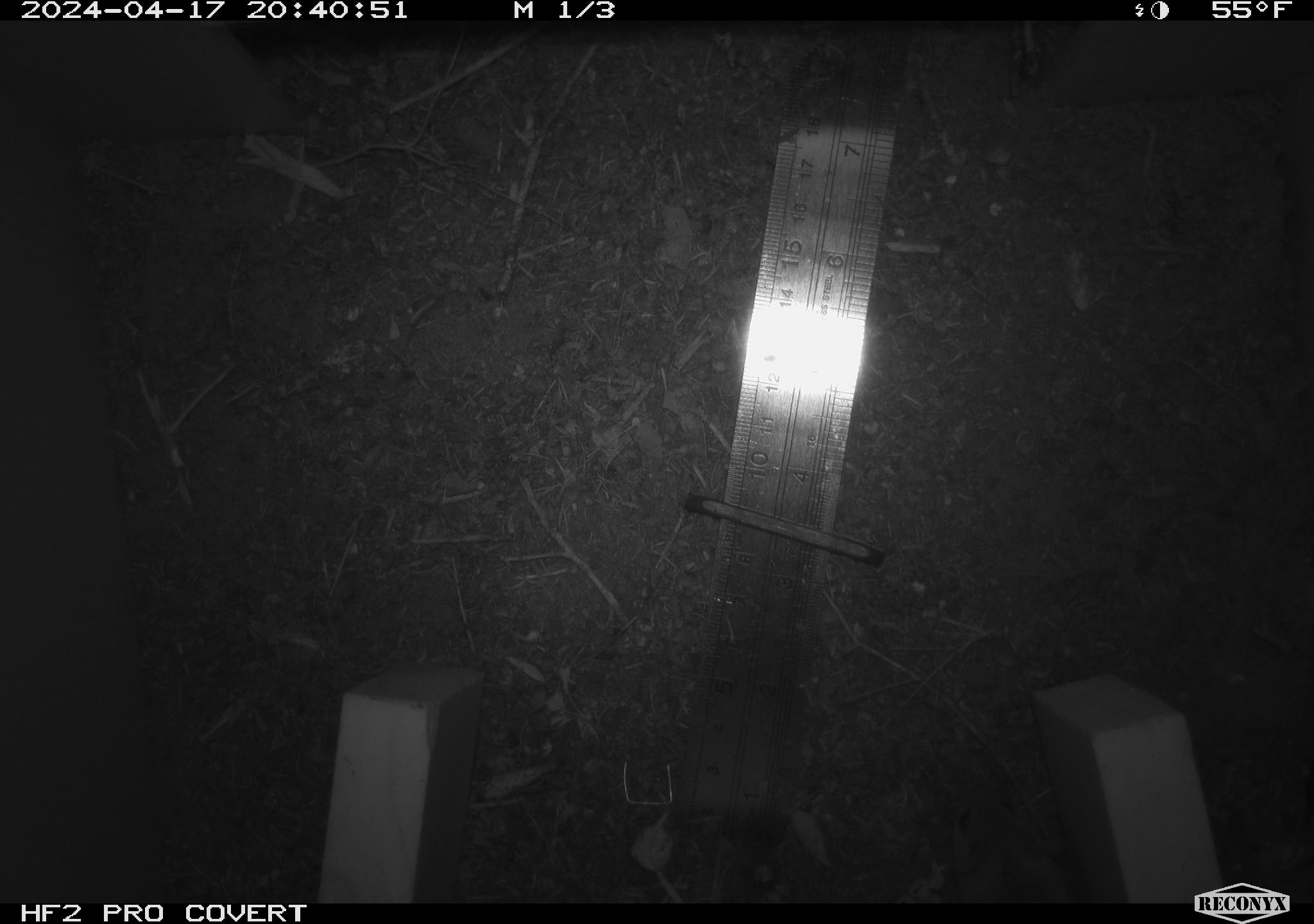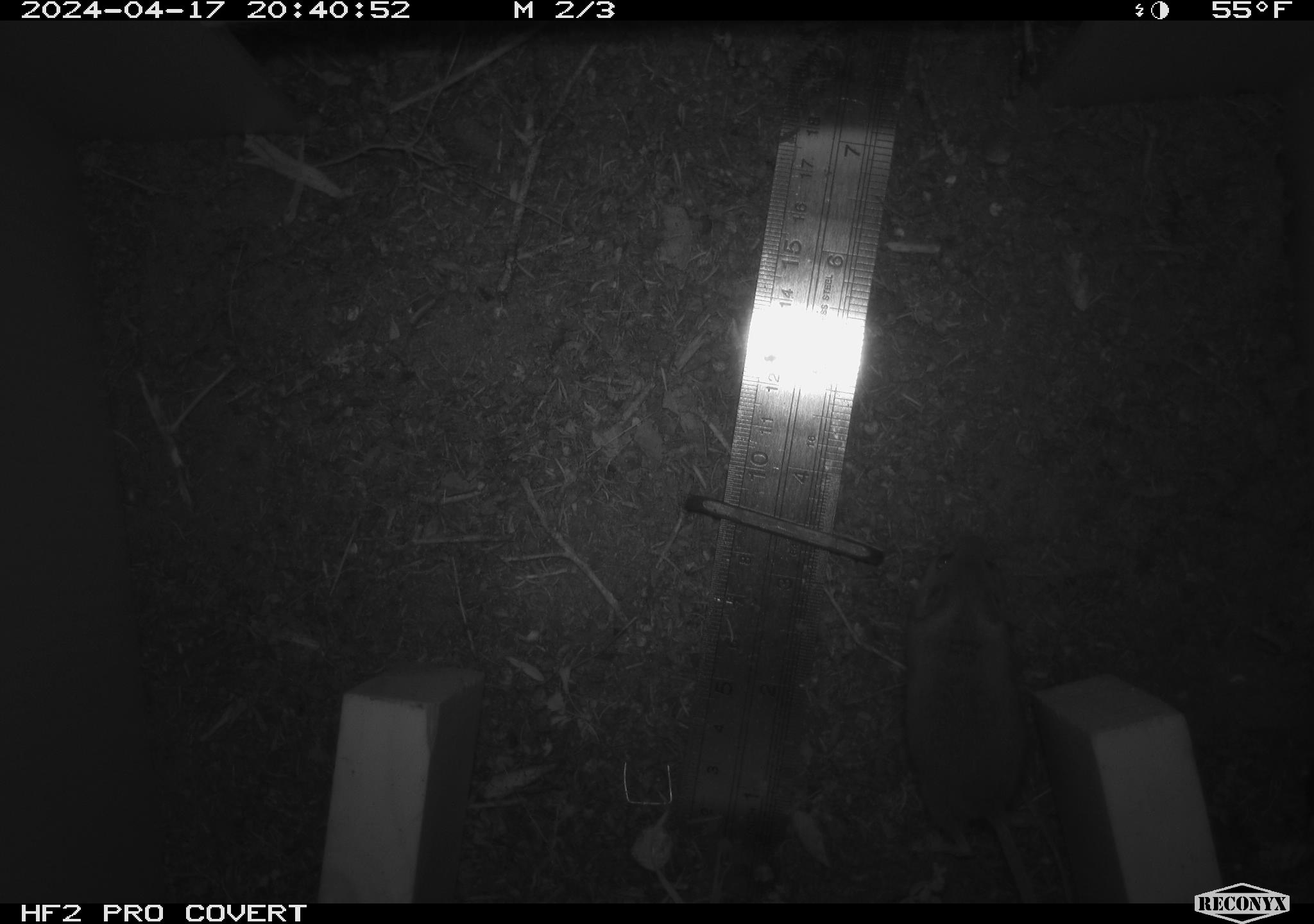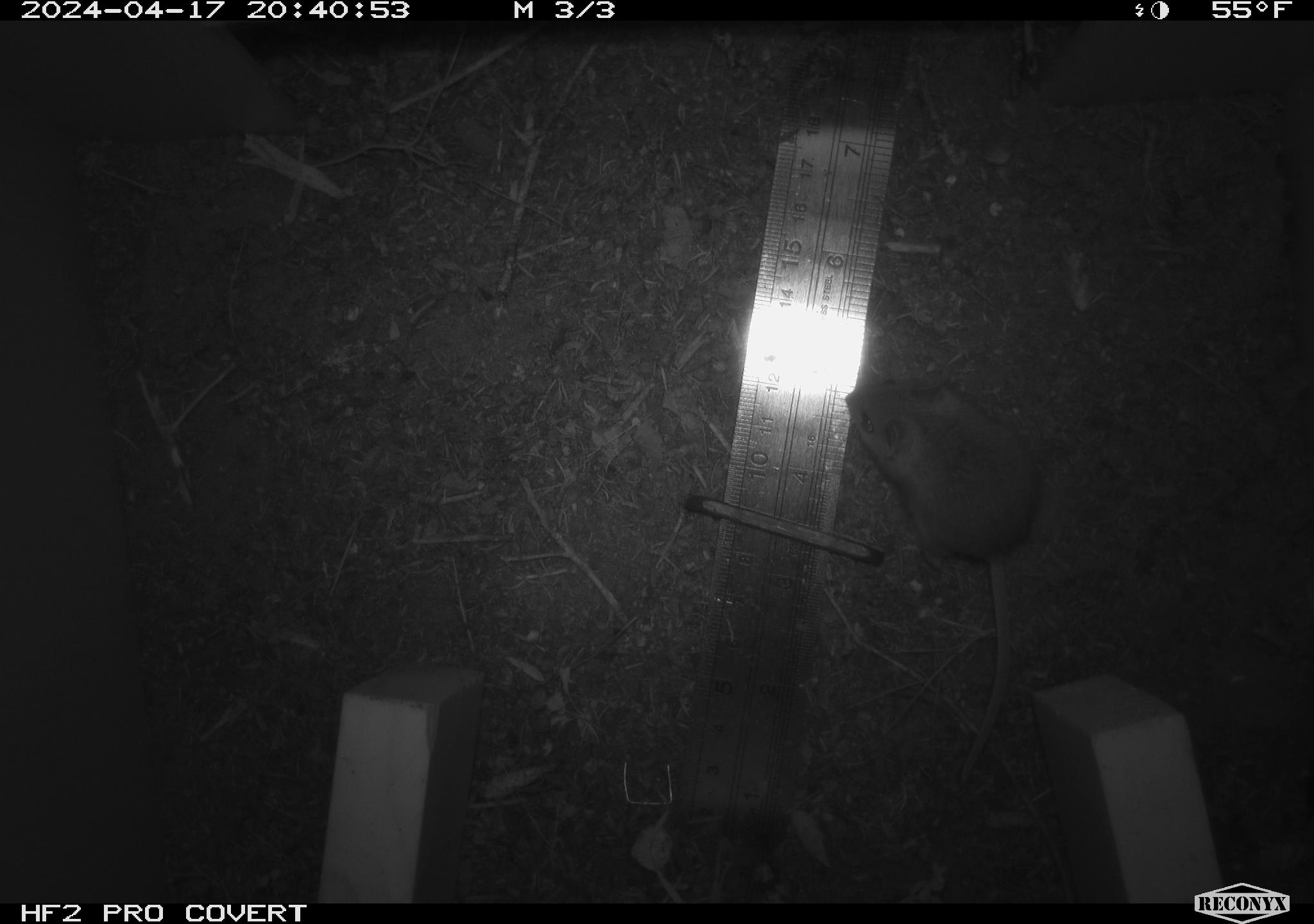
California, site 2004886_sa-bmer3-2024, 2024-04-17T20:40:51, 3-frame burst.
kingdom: Animalia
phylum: Chordata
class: Mammalia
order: Rodentia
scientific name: Rodentia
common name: mouse species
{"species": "mouse species (Rodentia)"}